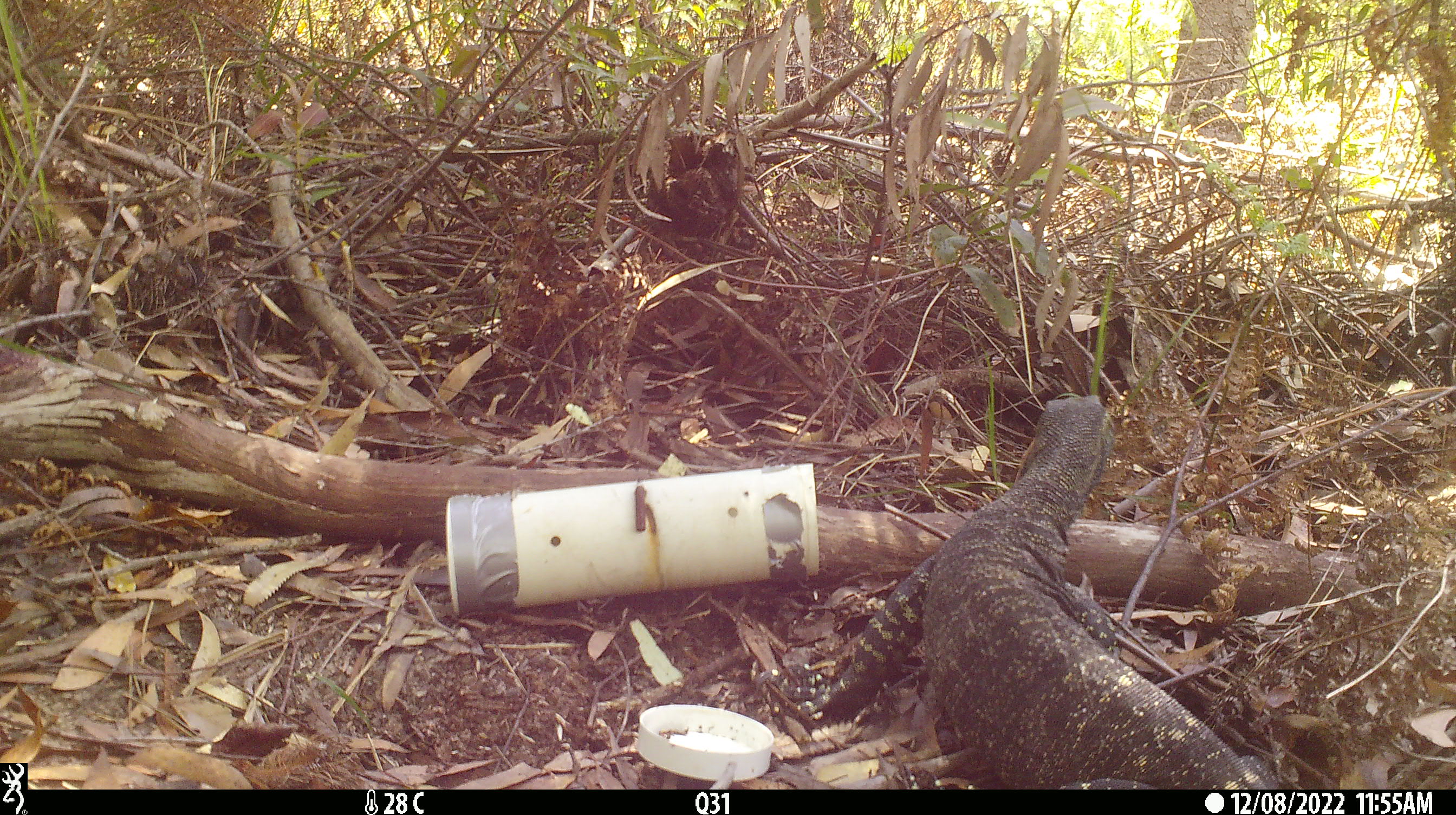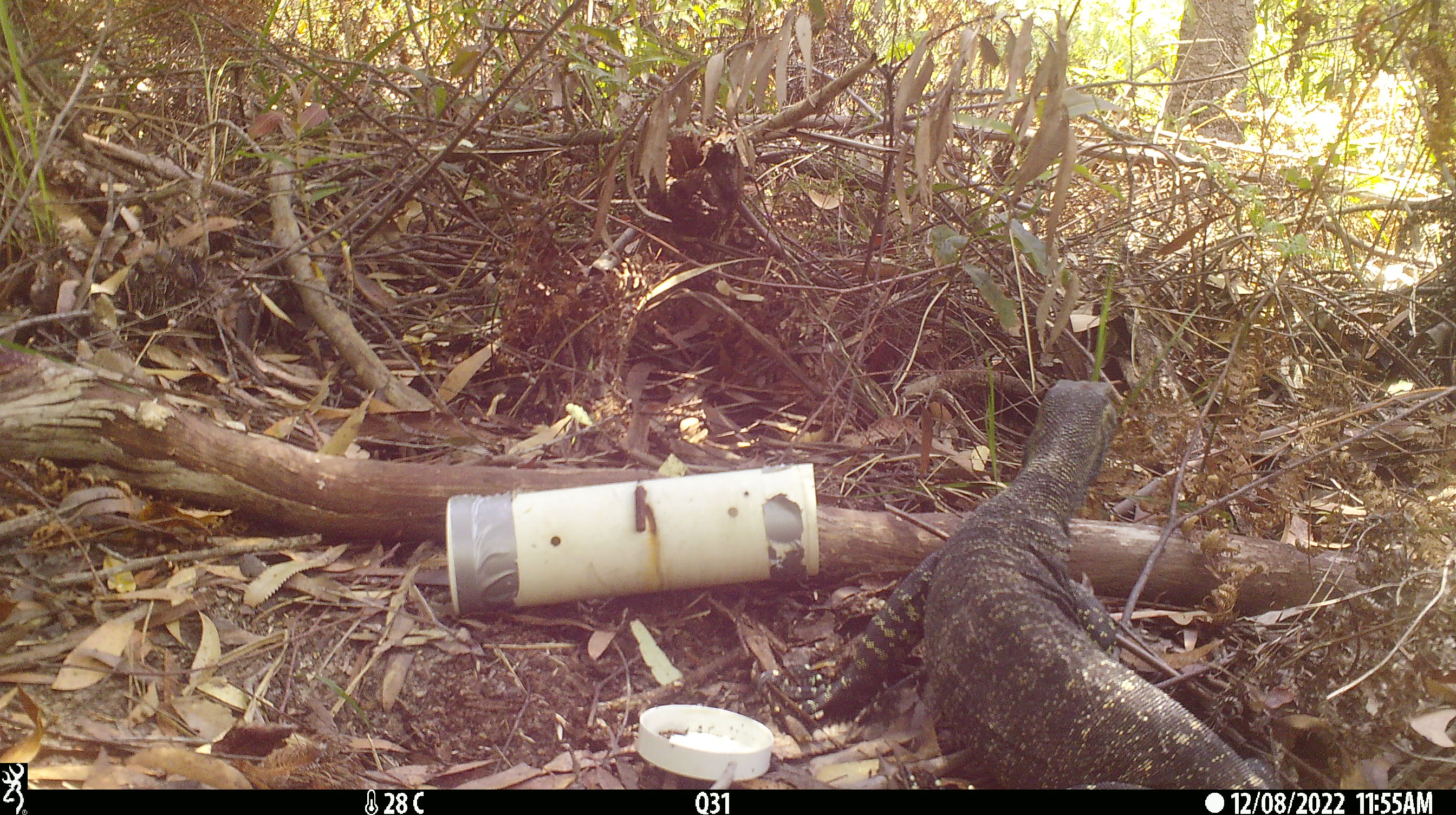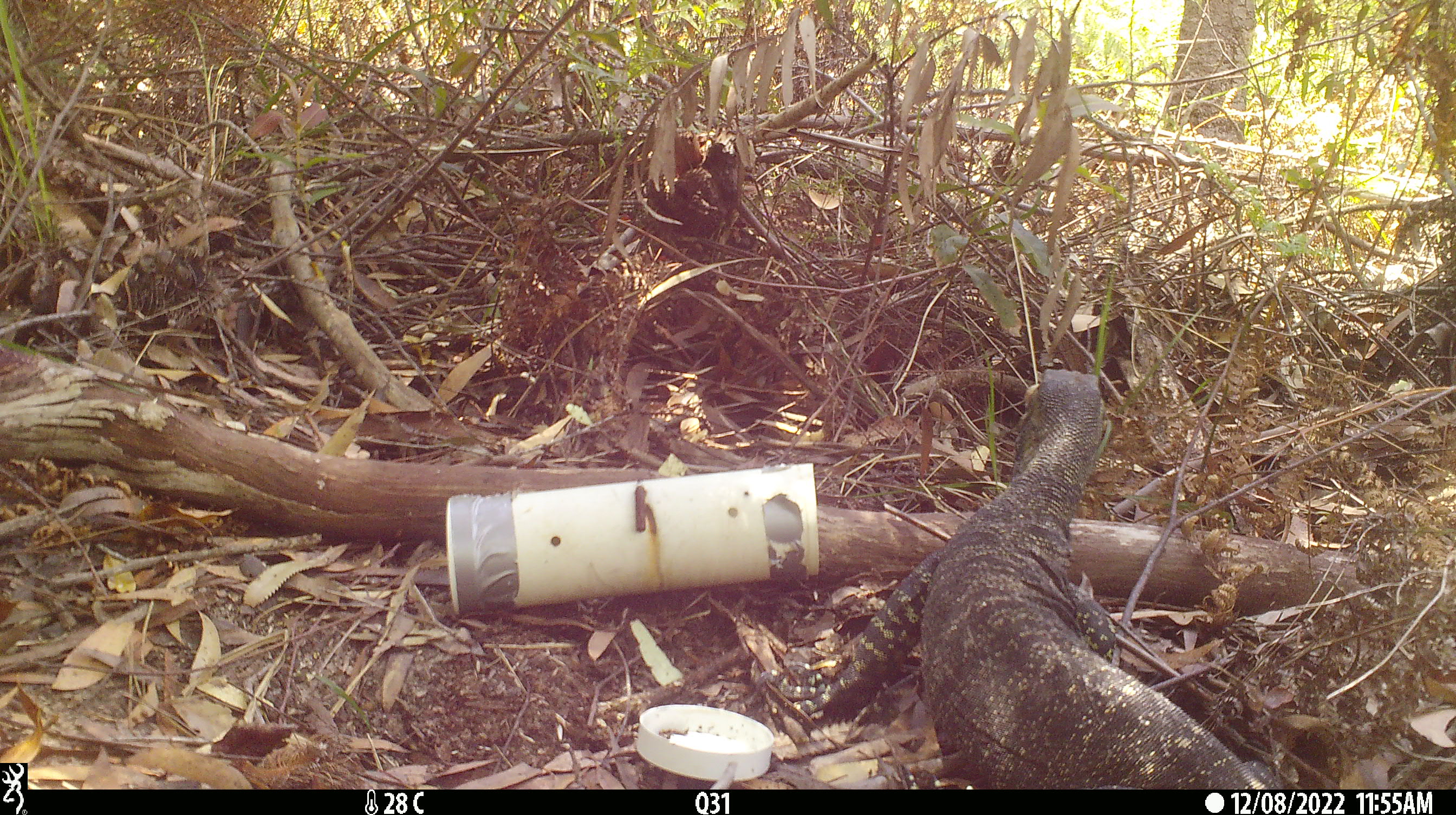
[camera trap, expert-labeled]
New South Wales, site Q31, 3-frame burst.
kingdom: Animalia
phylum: Chordata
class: Reptilia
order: Squamata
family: Varanidae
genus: Varanus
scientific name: Varanus varius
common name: lace monitor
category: goanna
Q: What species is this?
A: Goanna (lace monitor) (Varanus varius).